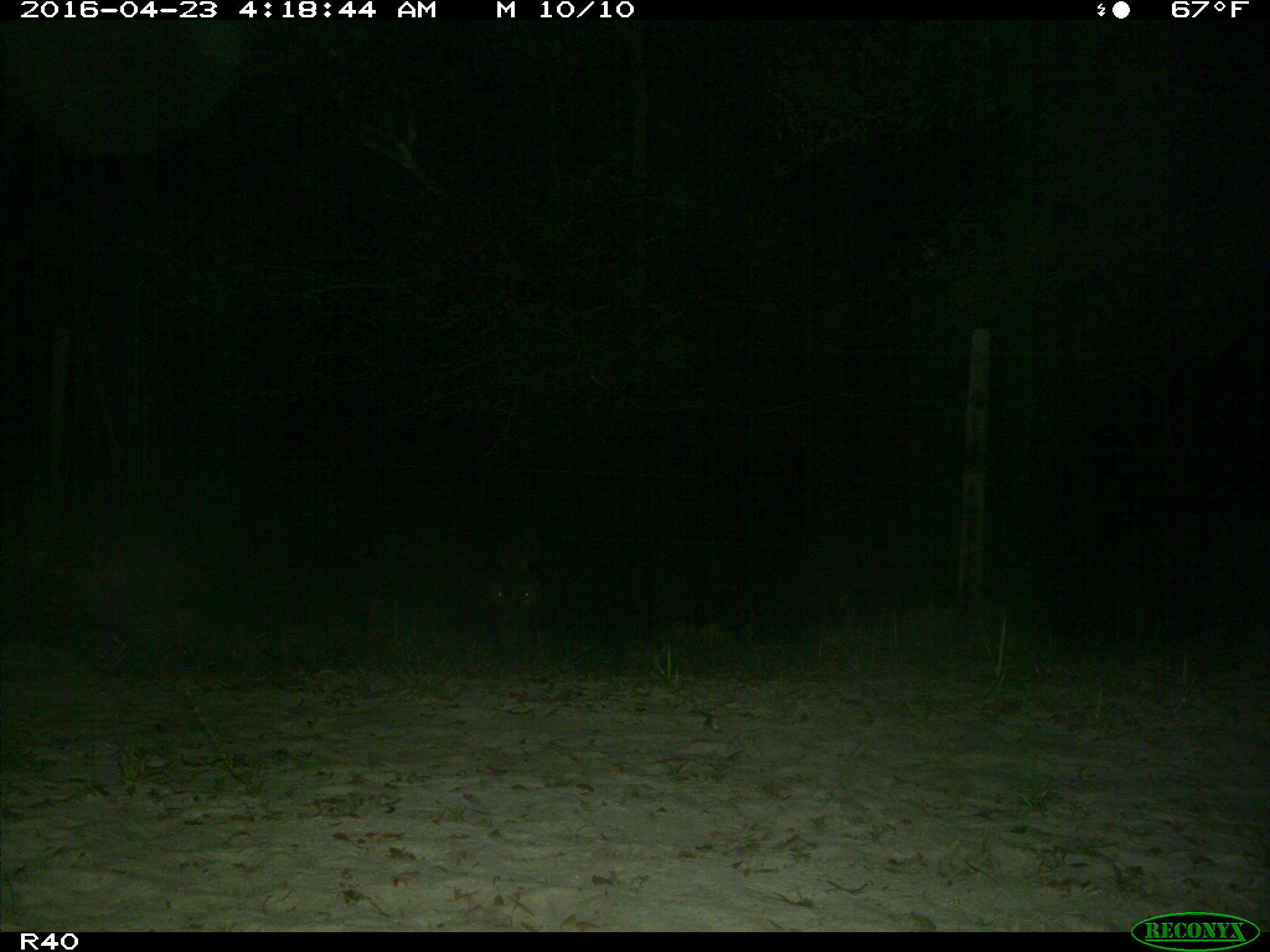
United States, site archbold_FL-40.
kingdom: Animalia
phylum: Chordata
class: Mammalia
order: Artiodactyla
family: Suidae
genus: Sus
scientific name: Sus scrofa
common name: wild boar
Sus scrofa (wild boar).